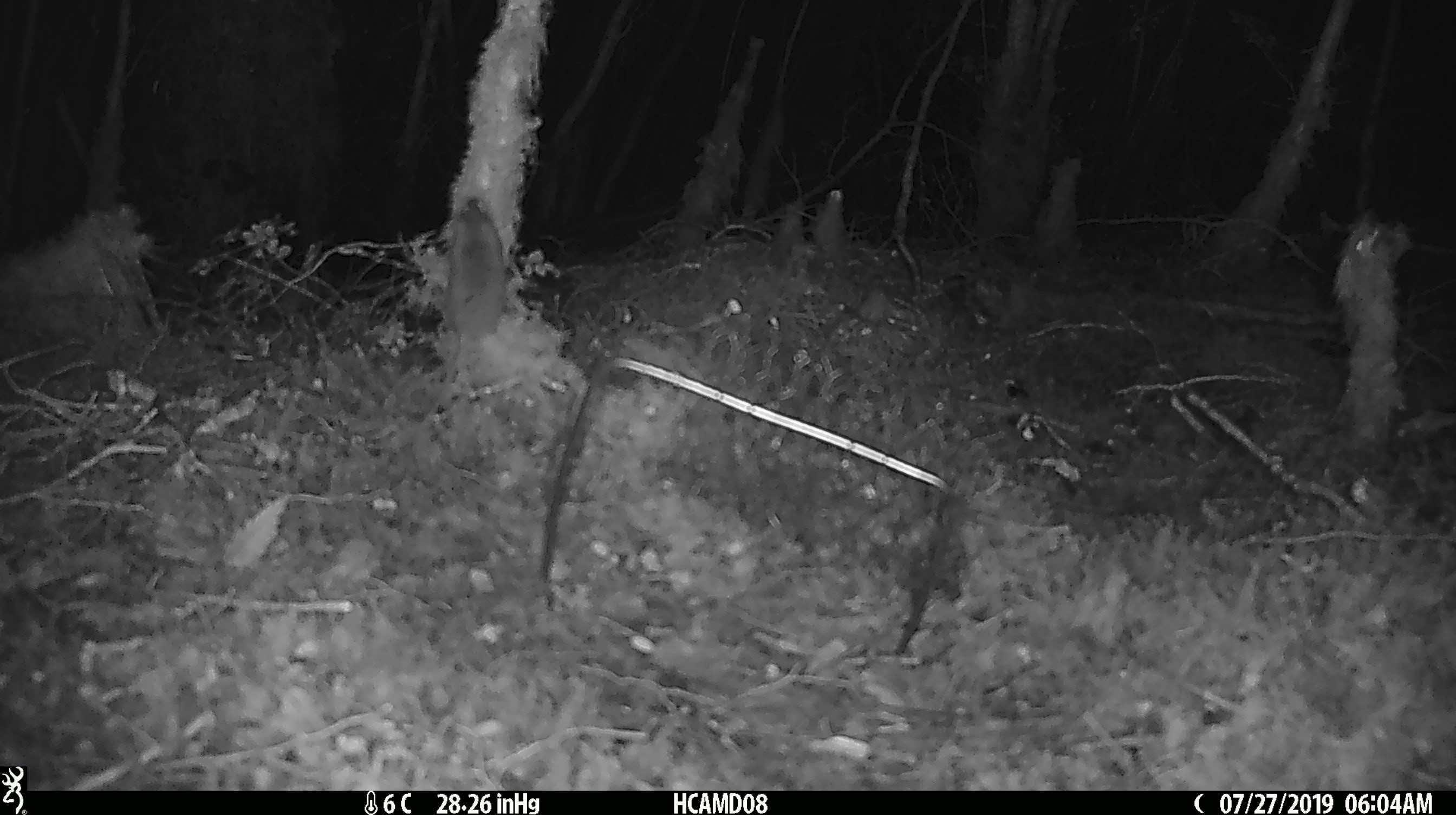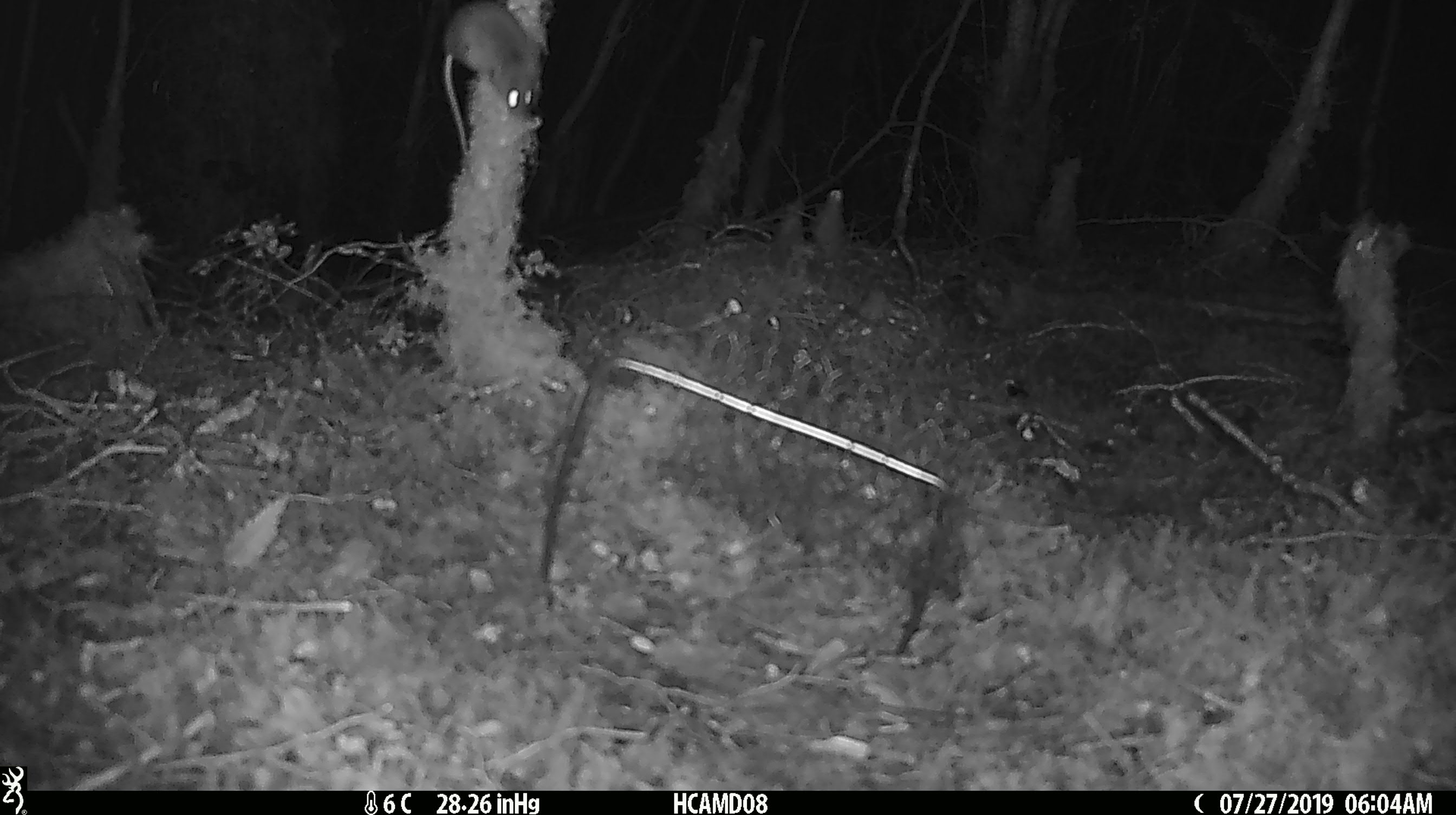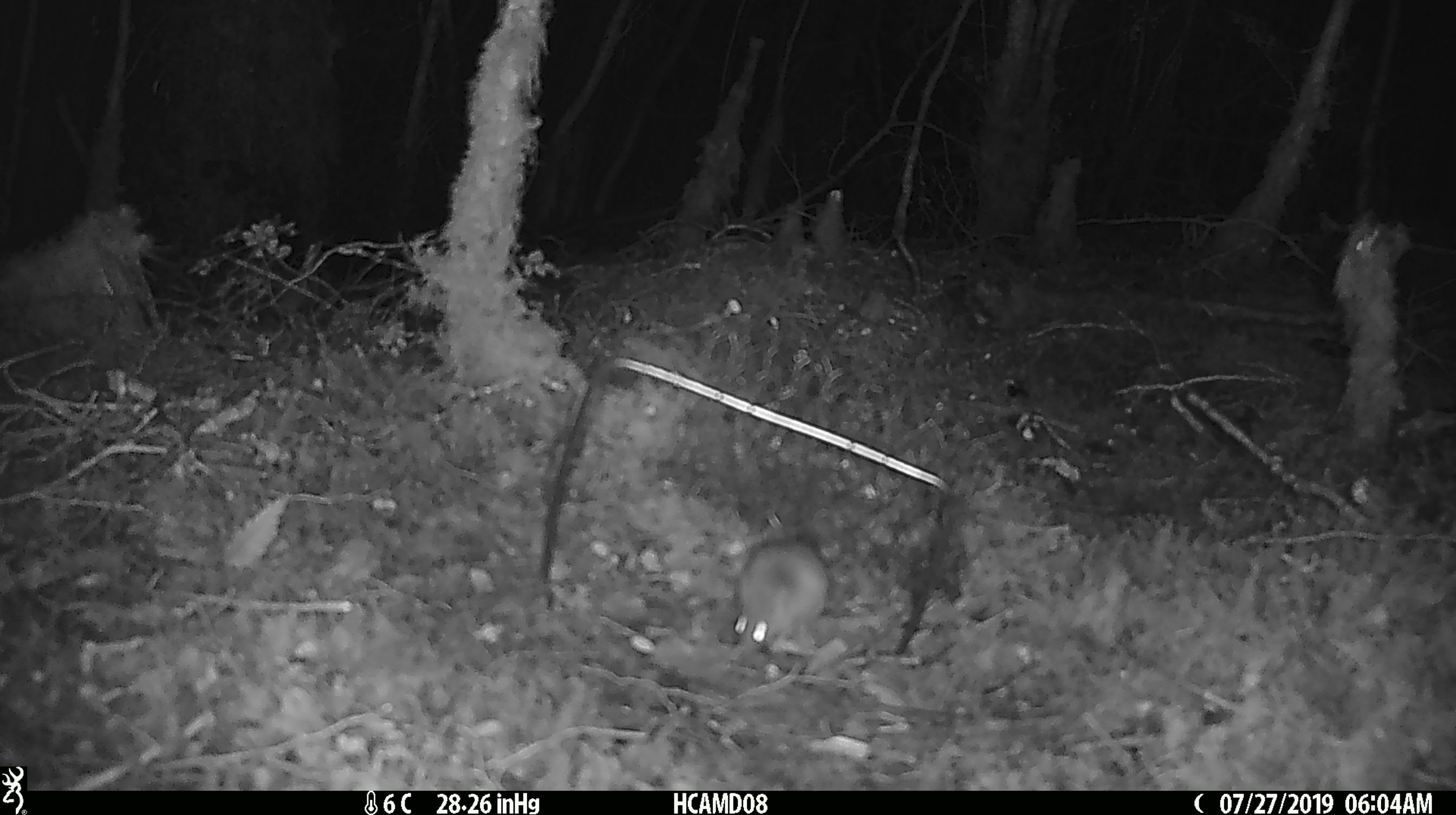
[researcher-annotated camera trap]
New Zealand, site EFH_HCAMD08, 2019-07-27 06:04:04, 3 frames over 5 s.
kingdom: Animalia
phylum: Chordata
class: Mammalia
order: Rodentia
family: Muridae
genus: Mus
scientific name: Mus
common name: mouse